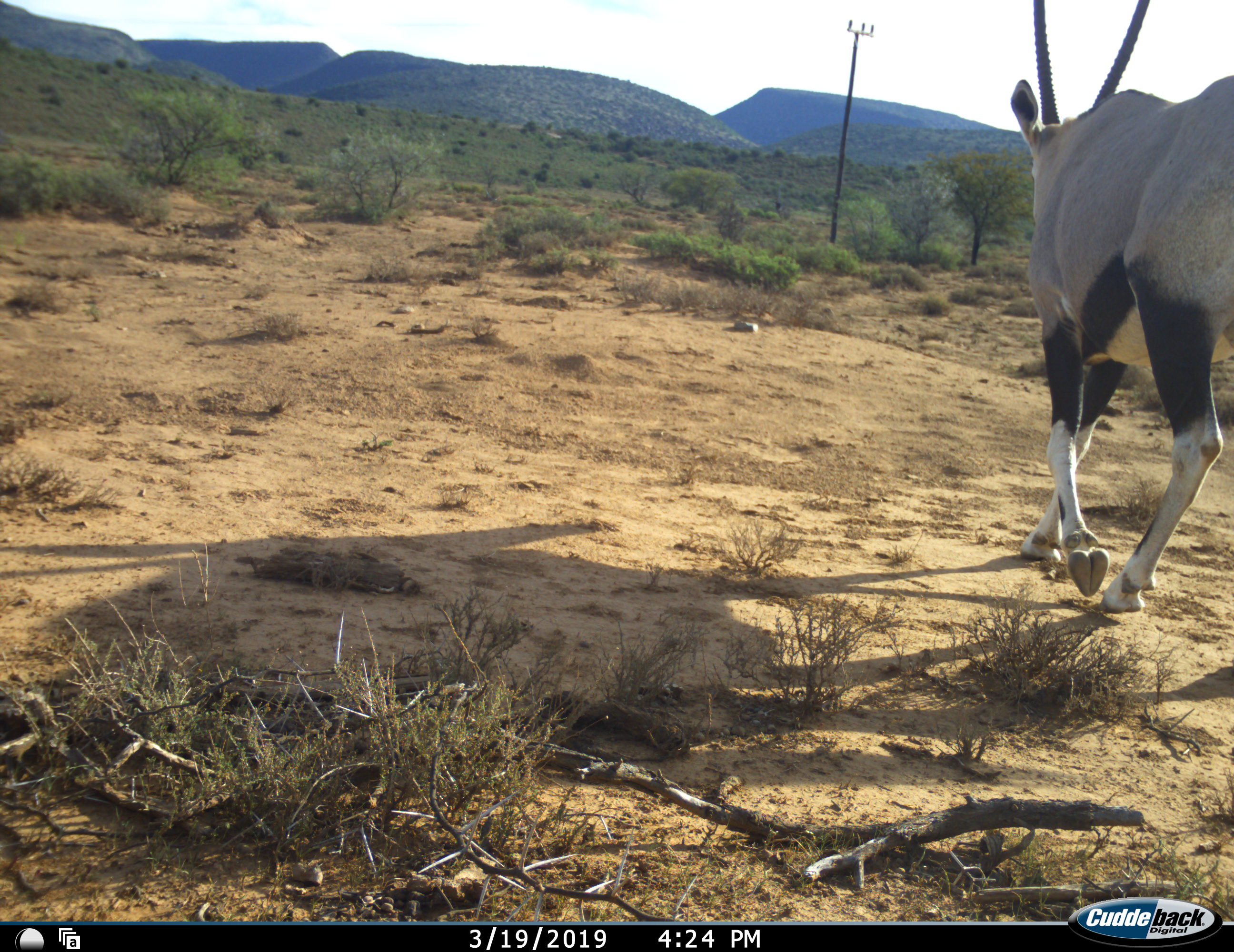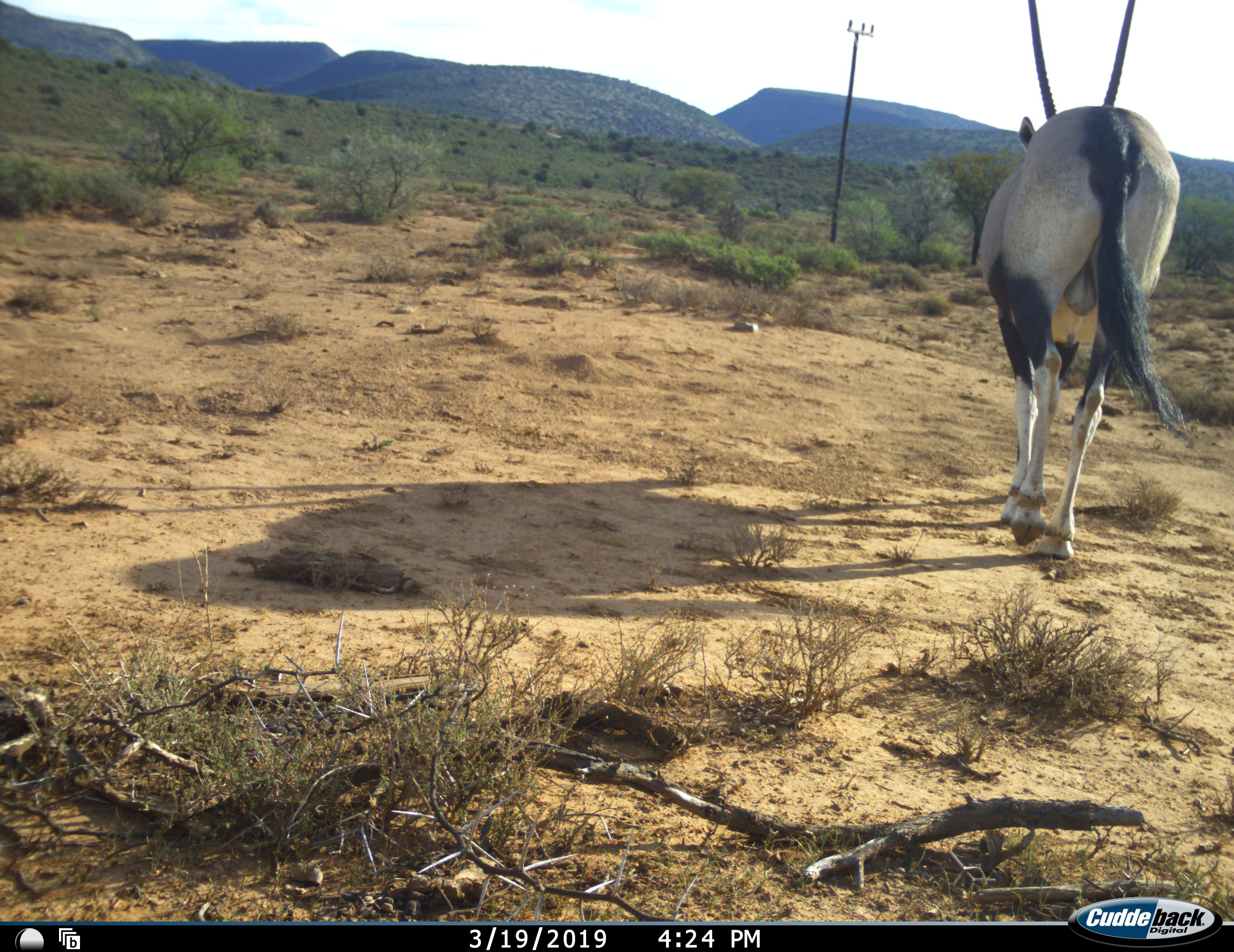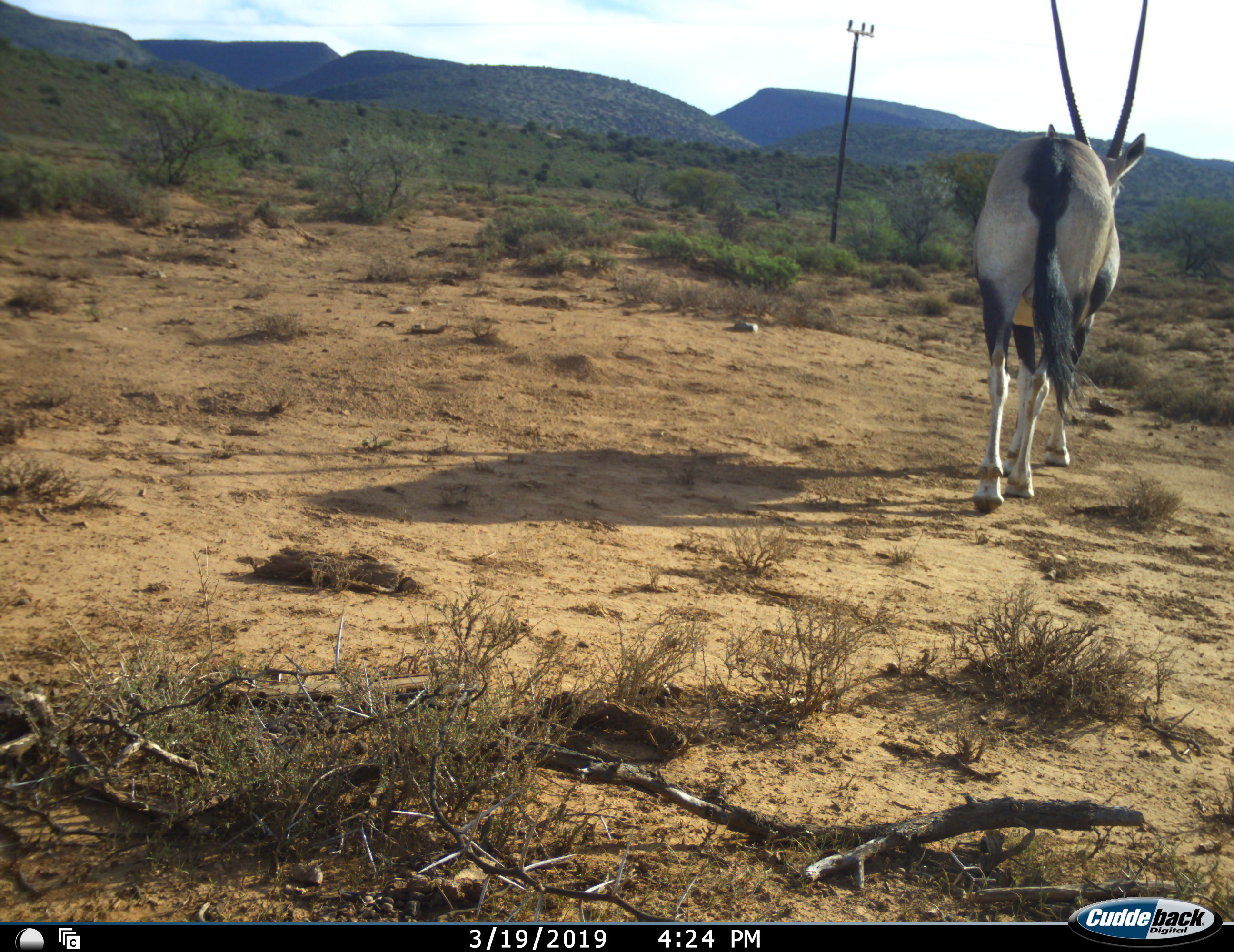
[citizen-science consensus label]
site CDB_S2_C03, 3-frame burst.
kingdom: Animalia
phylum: Chordata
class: Mammalia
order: Artiodactyla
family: Bovidae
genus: Oryx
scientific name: Oryx gazella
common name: gemsbok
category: oryx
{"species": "oryx (gemsbok) (Oryx gazella)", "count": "1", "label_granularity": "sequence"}